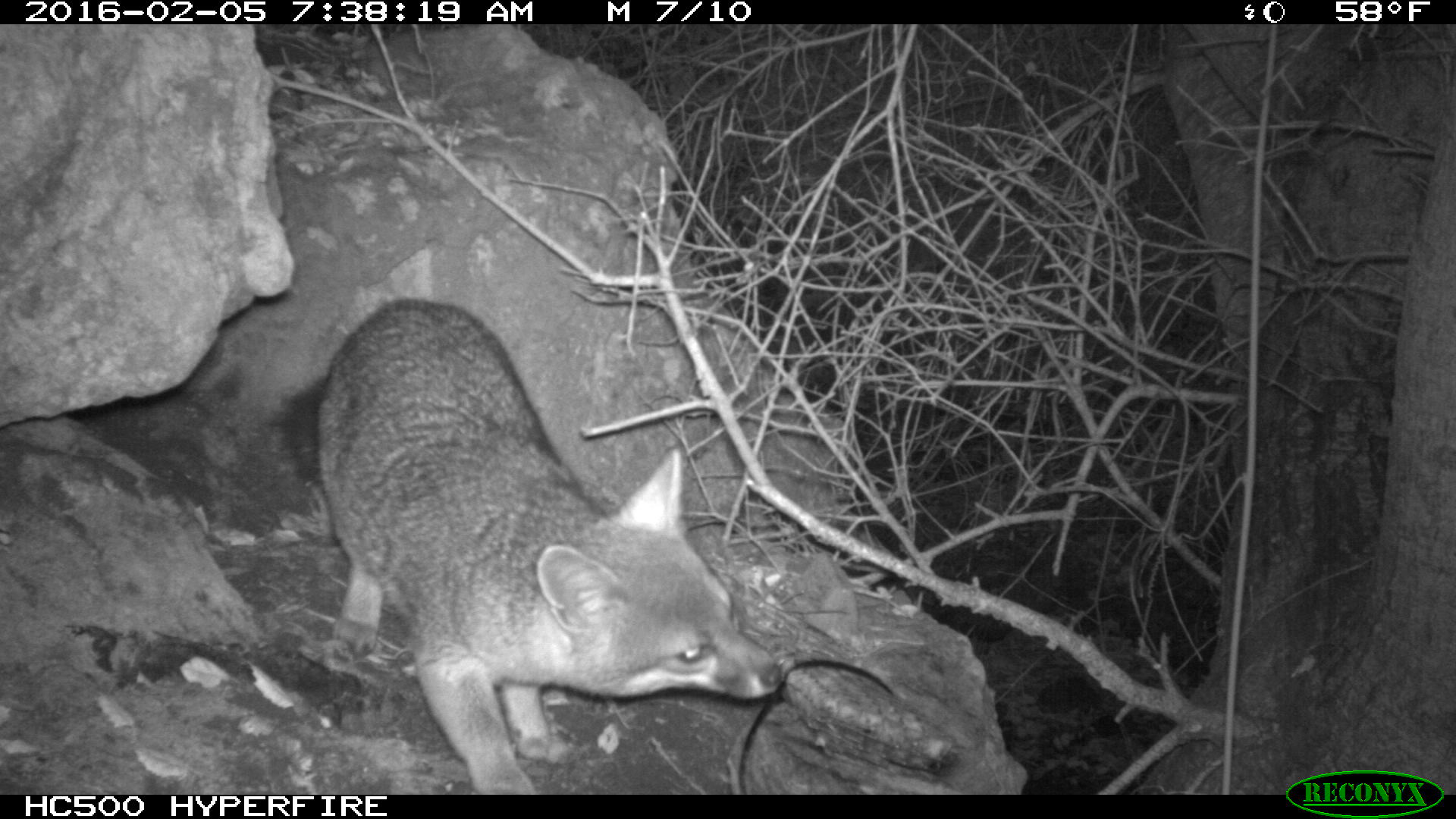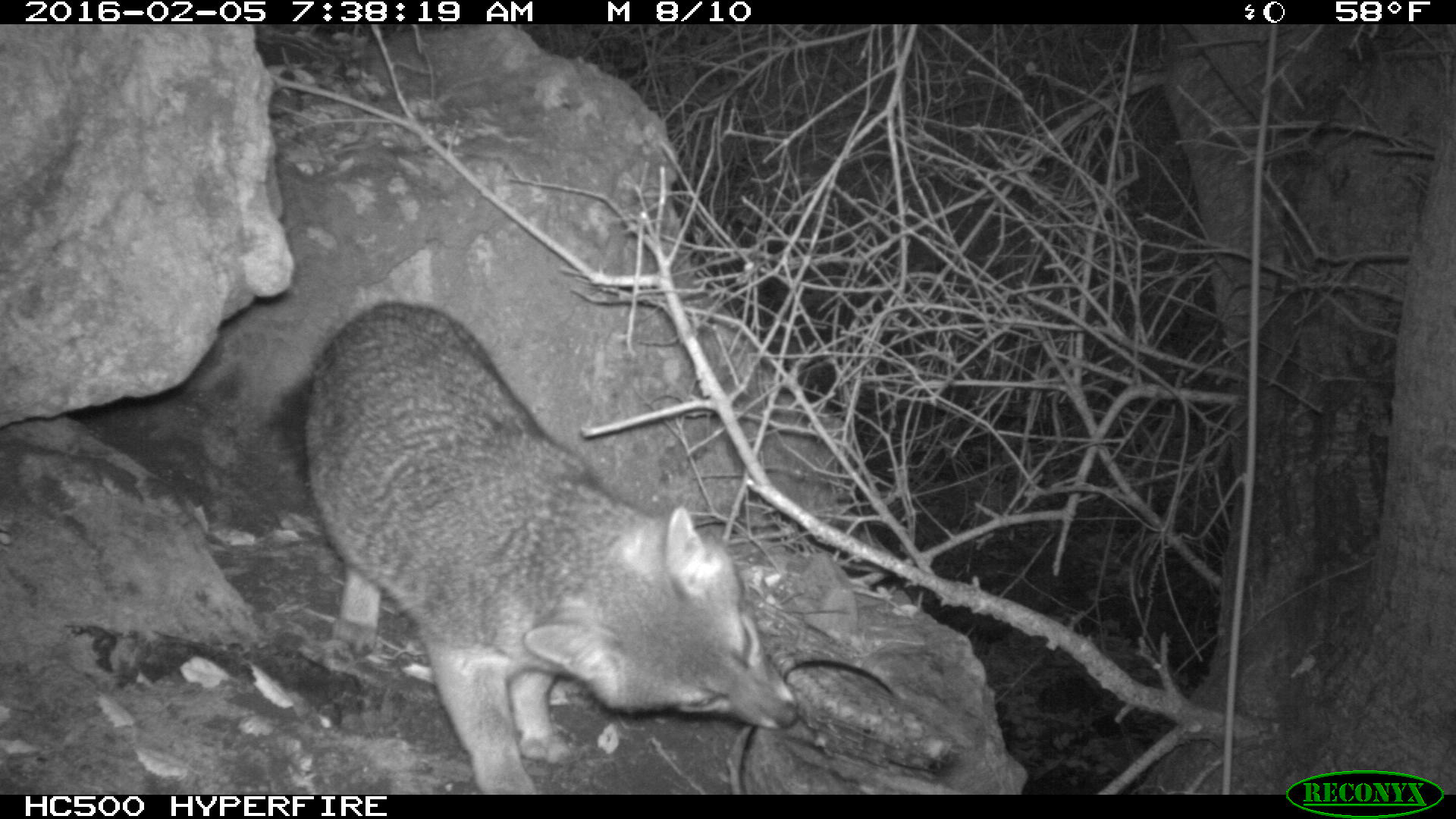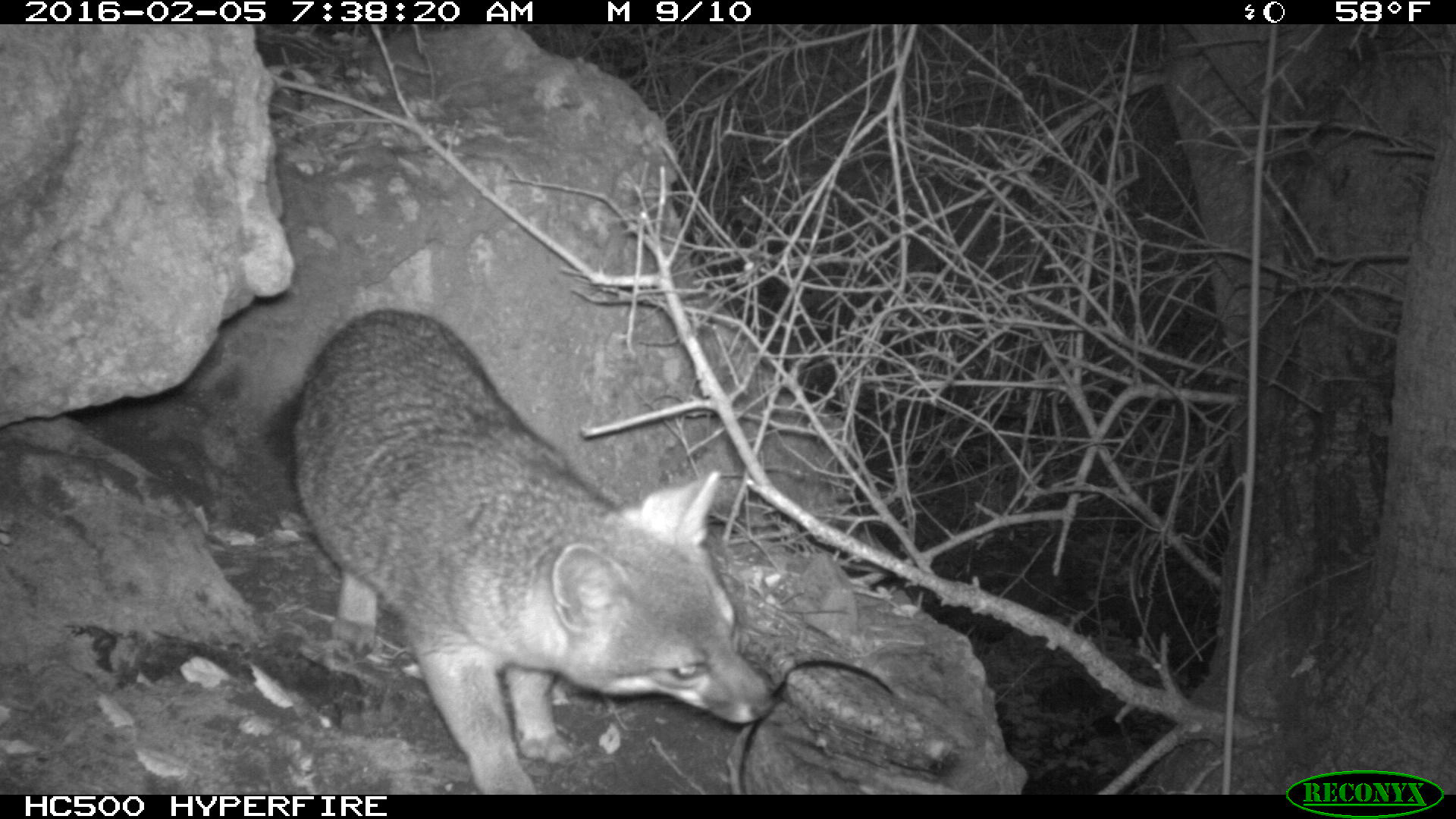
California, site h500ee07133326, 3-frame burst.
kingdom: Animalia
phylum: Chordata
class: Mammalia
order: Carnivora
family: Canidae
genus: Urocyon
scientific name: Urocyon littoralis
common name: island fox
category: fox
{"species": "fox (island fox) (Urocyon littoralis)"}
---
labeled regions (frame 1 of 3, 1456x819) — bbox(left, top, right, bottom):
fox: bbox(313, 300, 781, 792)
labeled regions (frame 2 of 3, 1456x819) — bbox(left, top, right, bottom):
fox: bbox(268, 300, 795, 794)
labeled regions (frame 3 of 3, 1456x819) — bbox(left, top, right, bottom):
fox: bbox(260, 308, 778, 794)